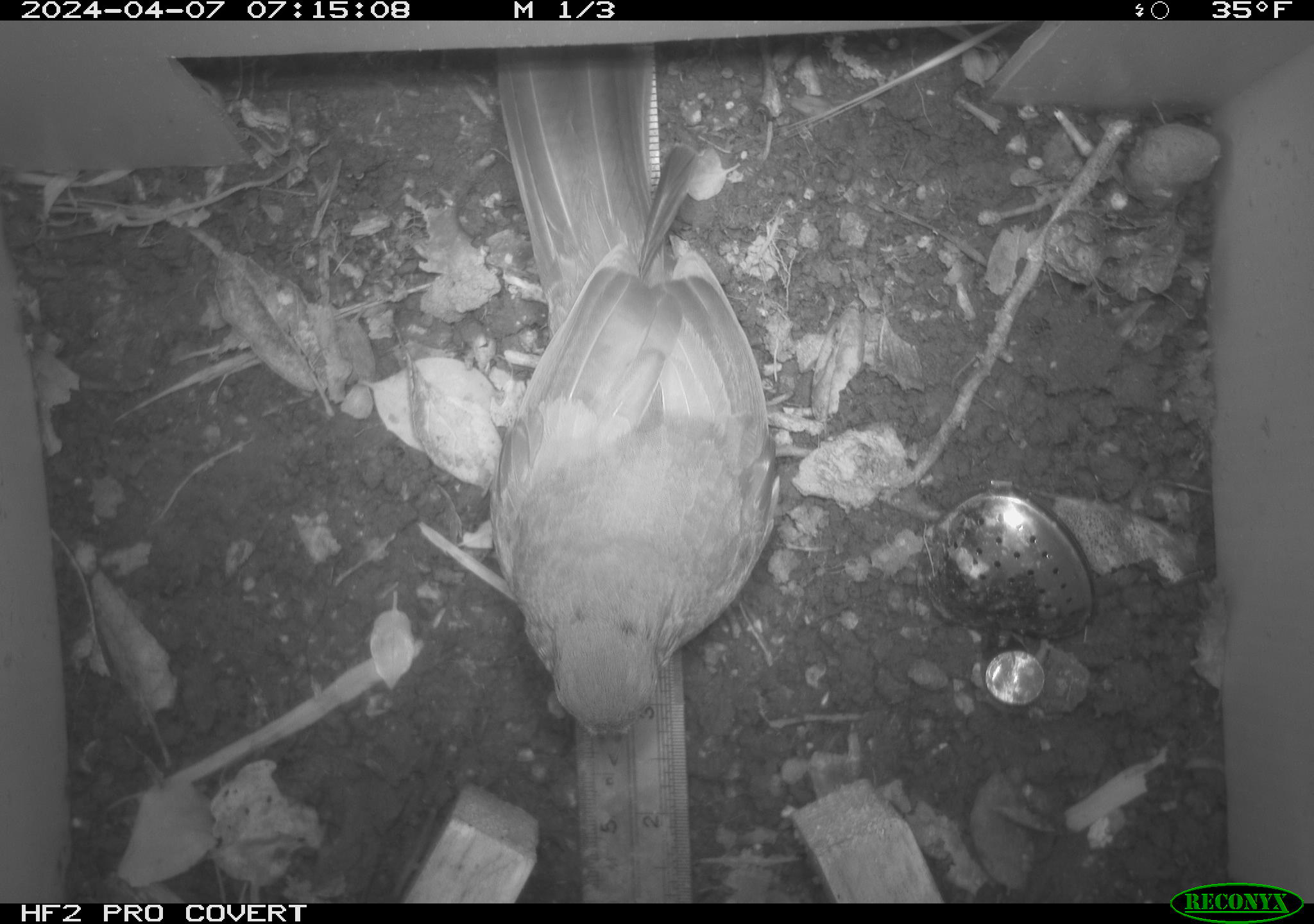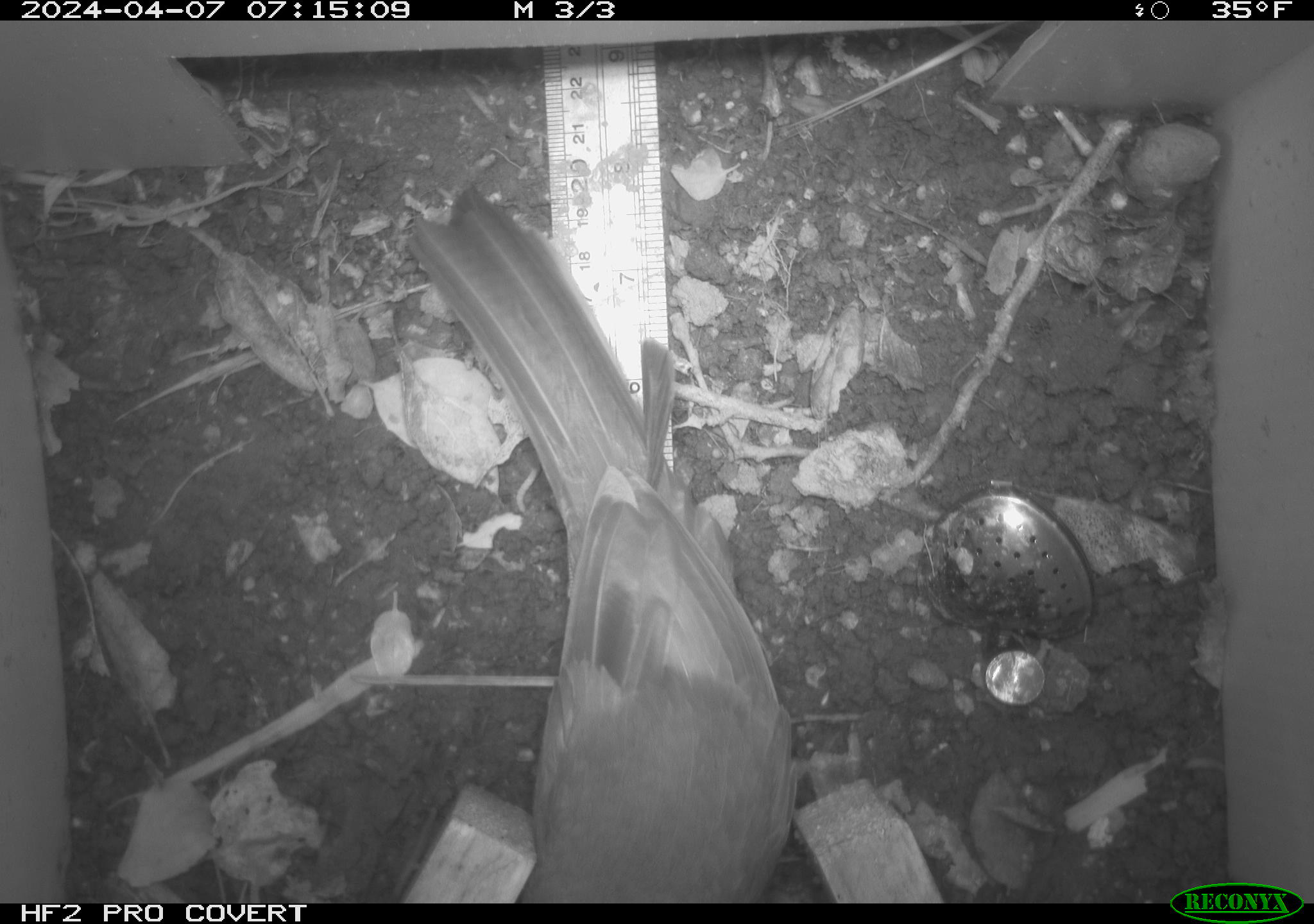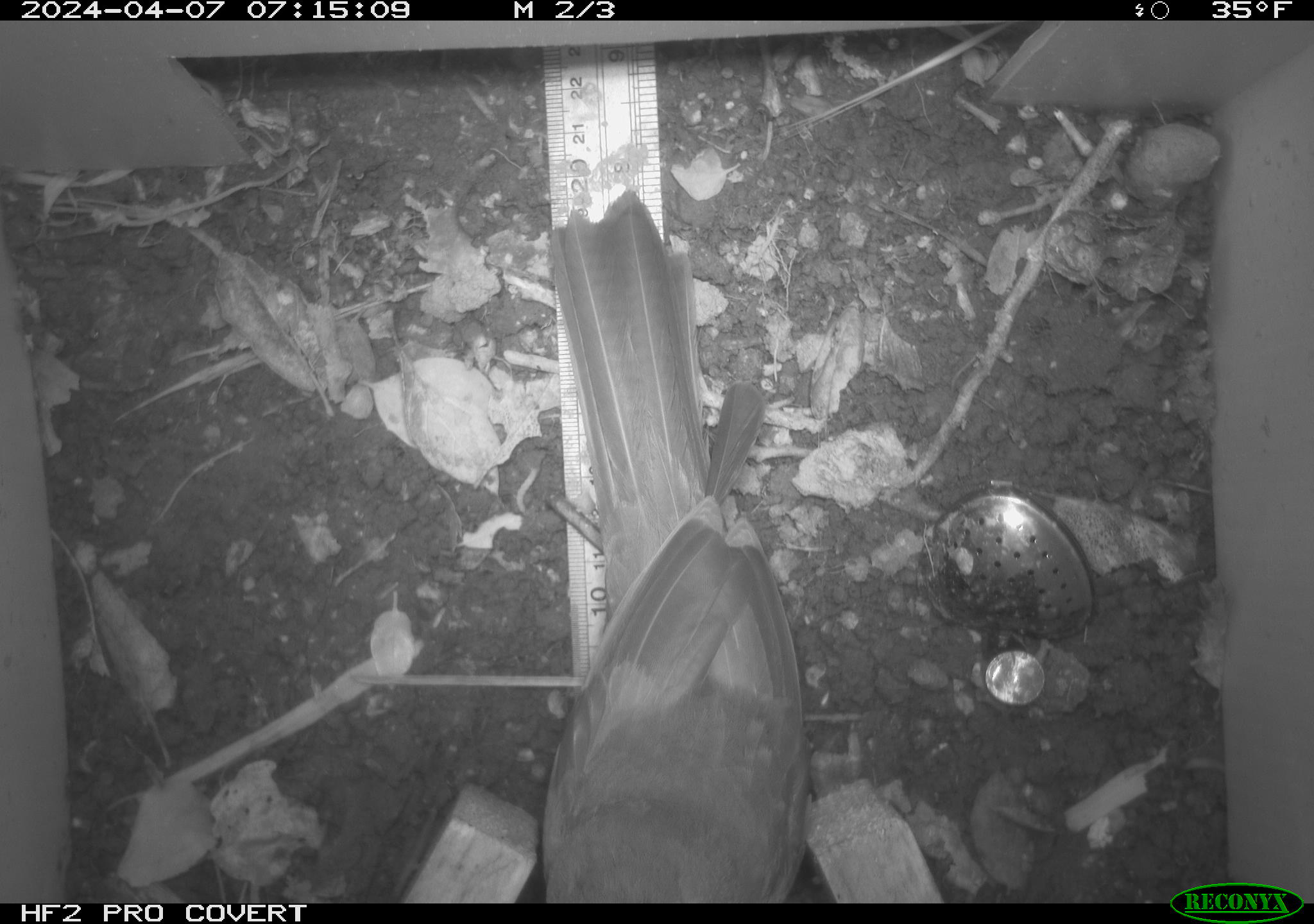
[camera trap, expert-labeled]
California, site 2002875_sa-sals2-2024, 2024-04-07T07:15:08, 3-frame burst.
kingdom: Animalia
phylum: Chordata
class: Aves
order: Passeriformes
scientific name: Passeriformes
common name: passerines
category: passeriformes order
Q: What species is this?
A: Passeriformes order (passerines) (Passeriformes).